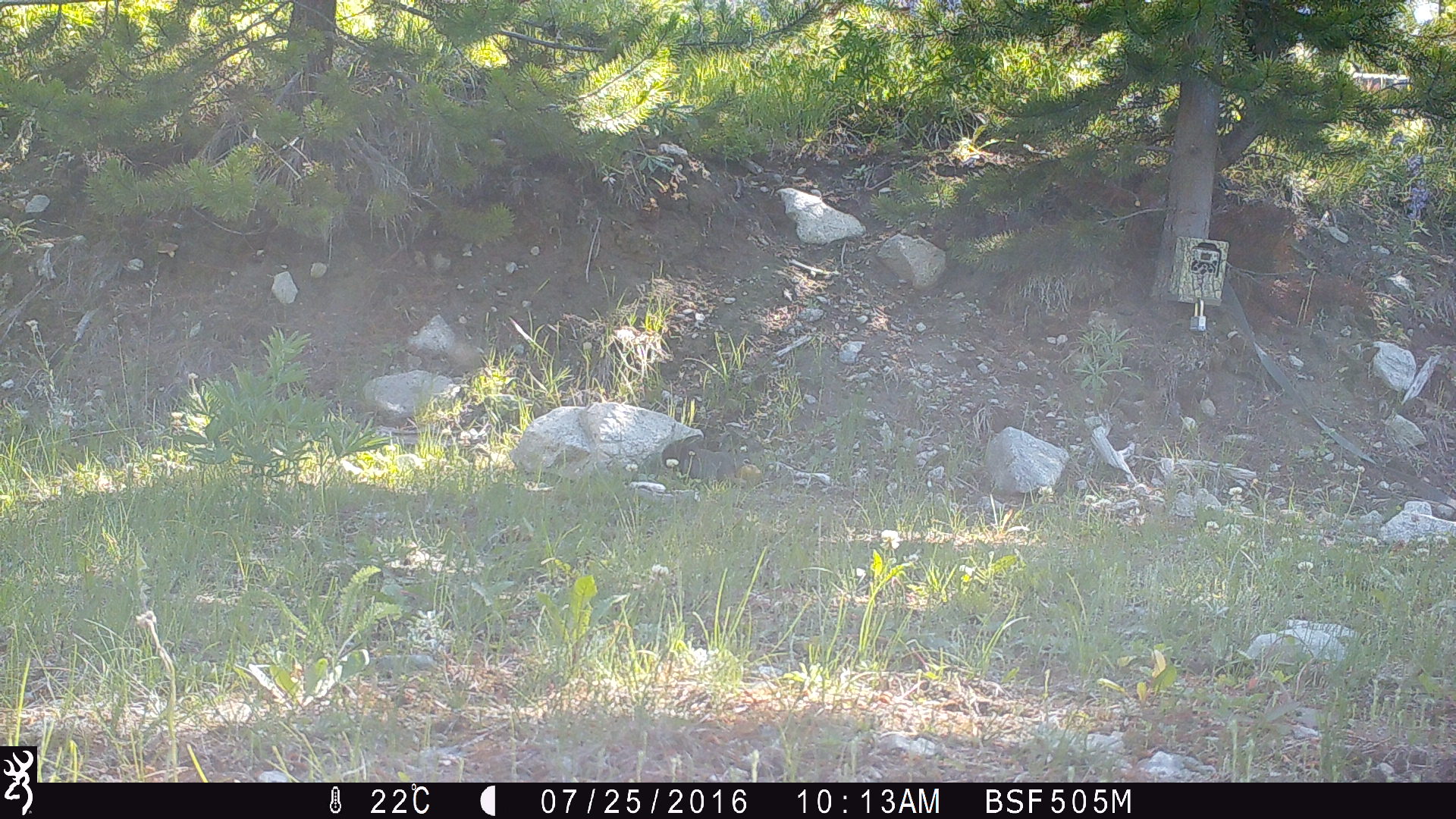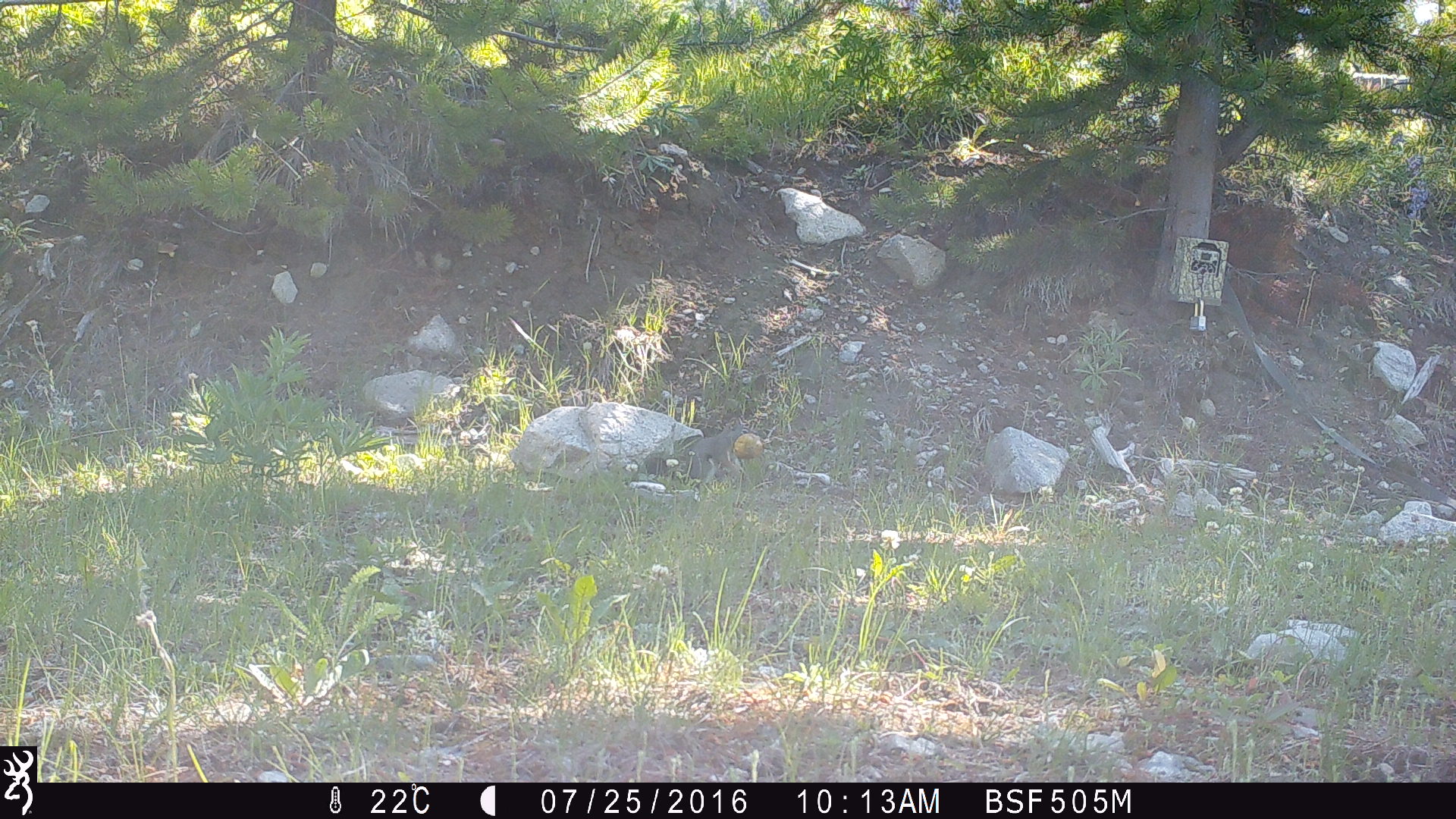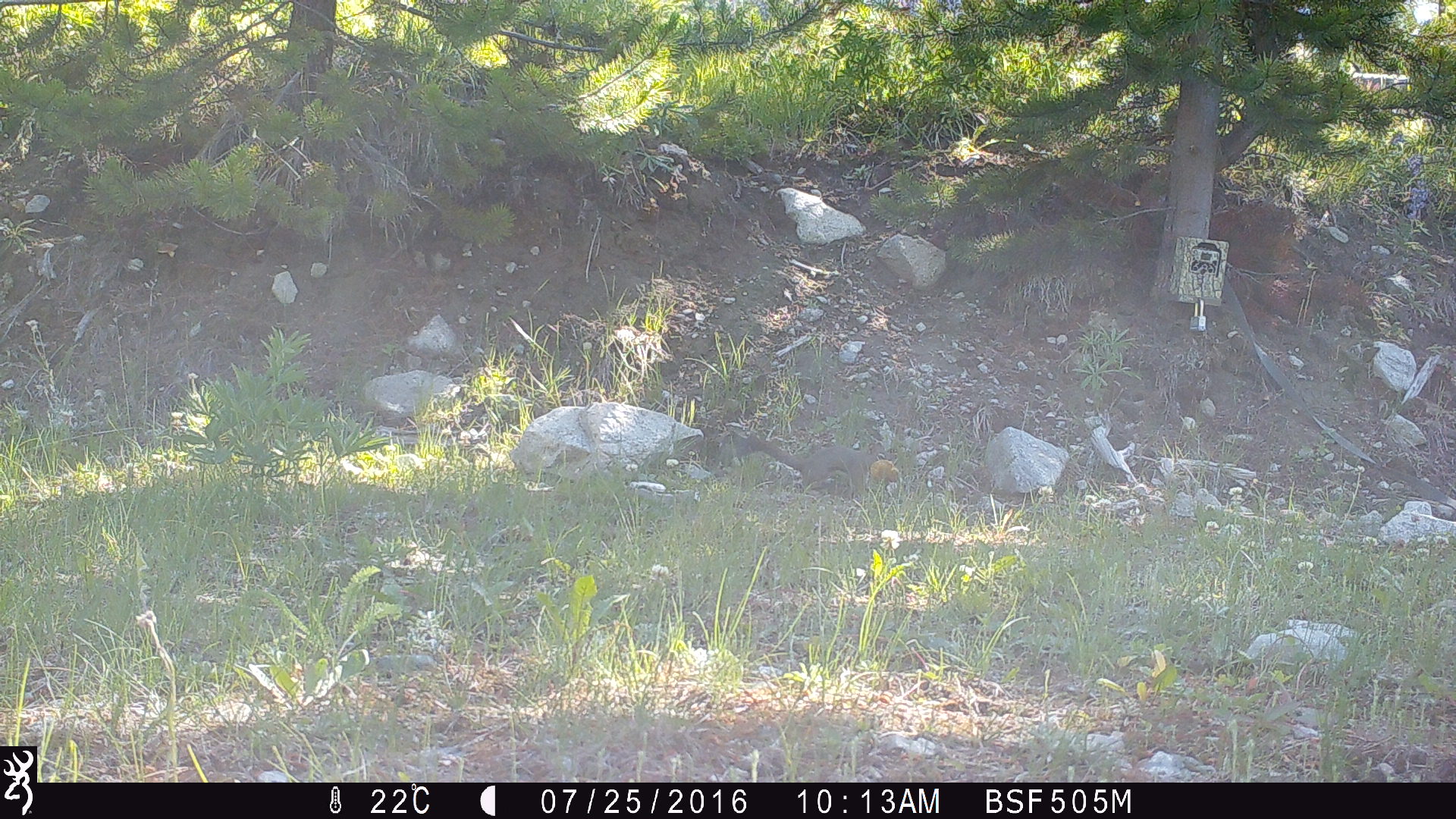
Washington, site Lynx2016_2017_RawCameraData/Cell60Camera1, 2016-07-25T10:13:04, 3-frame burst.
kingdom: Animalia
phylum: Chordata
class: Mammalia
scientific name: Mammalia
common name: small mammal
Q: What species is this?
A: Small mammal (Mammalia).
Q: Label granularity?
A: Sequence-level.